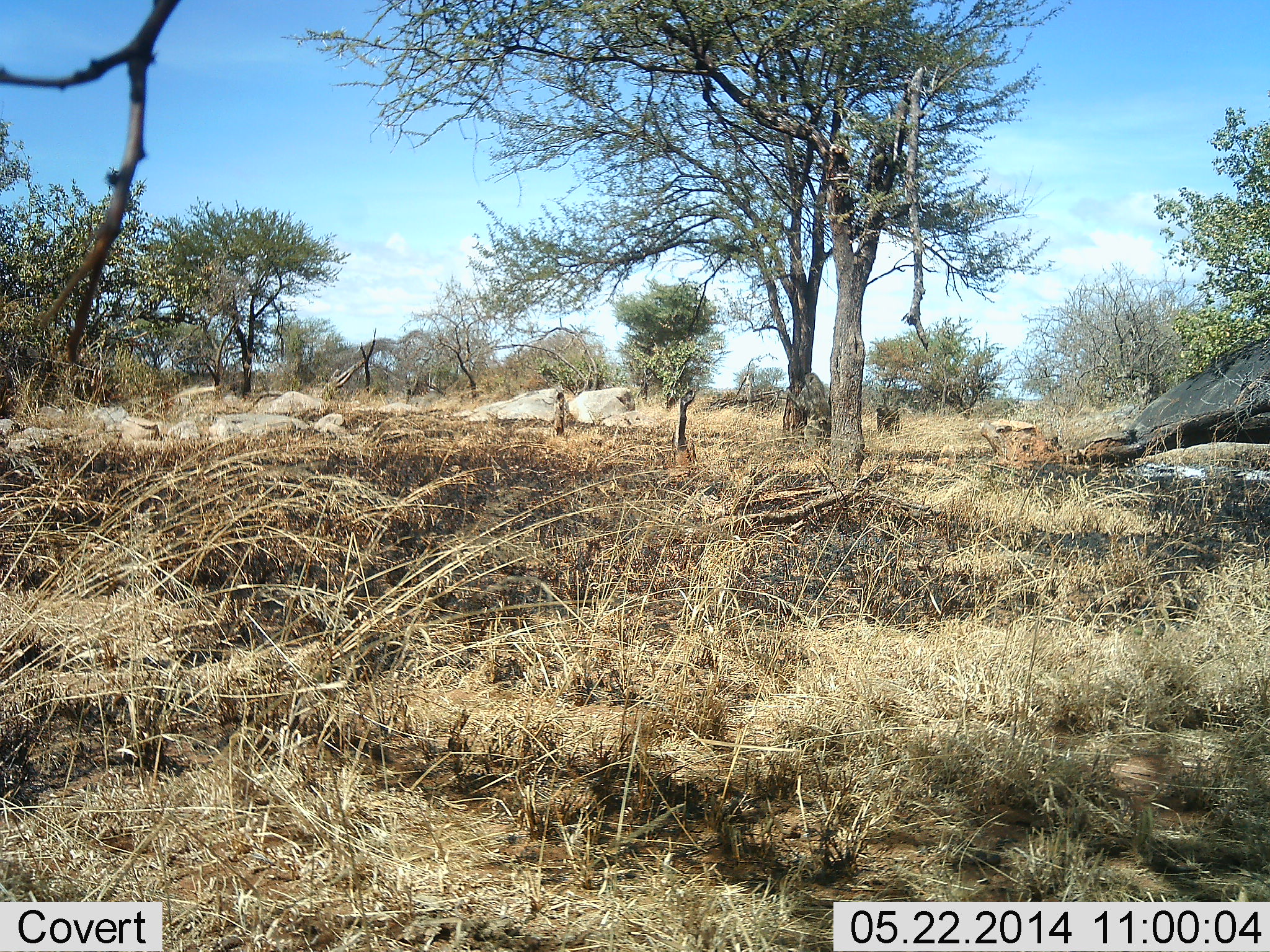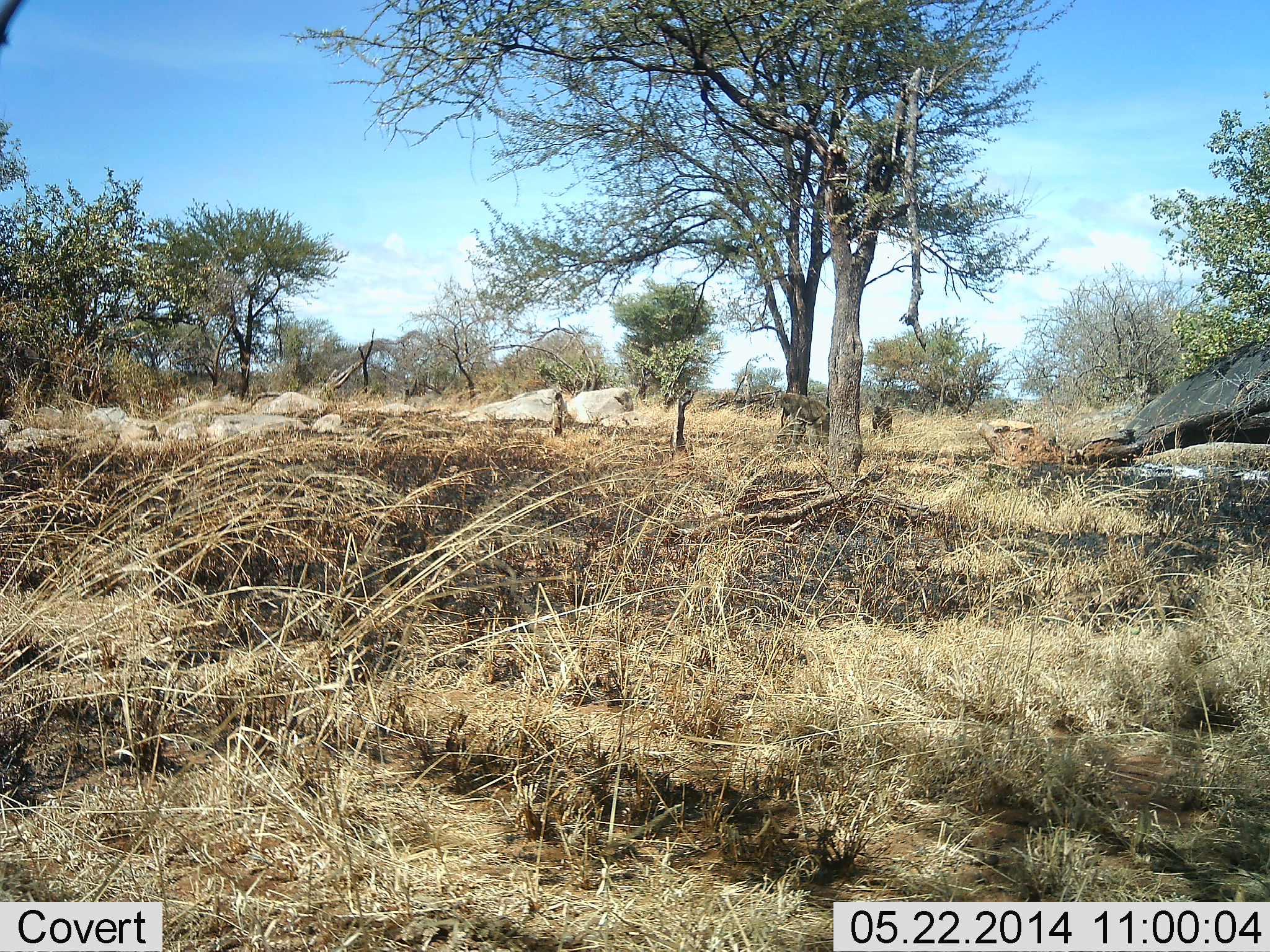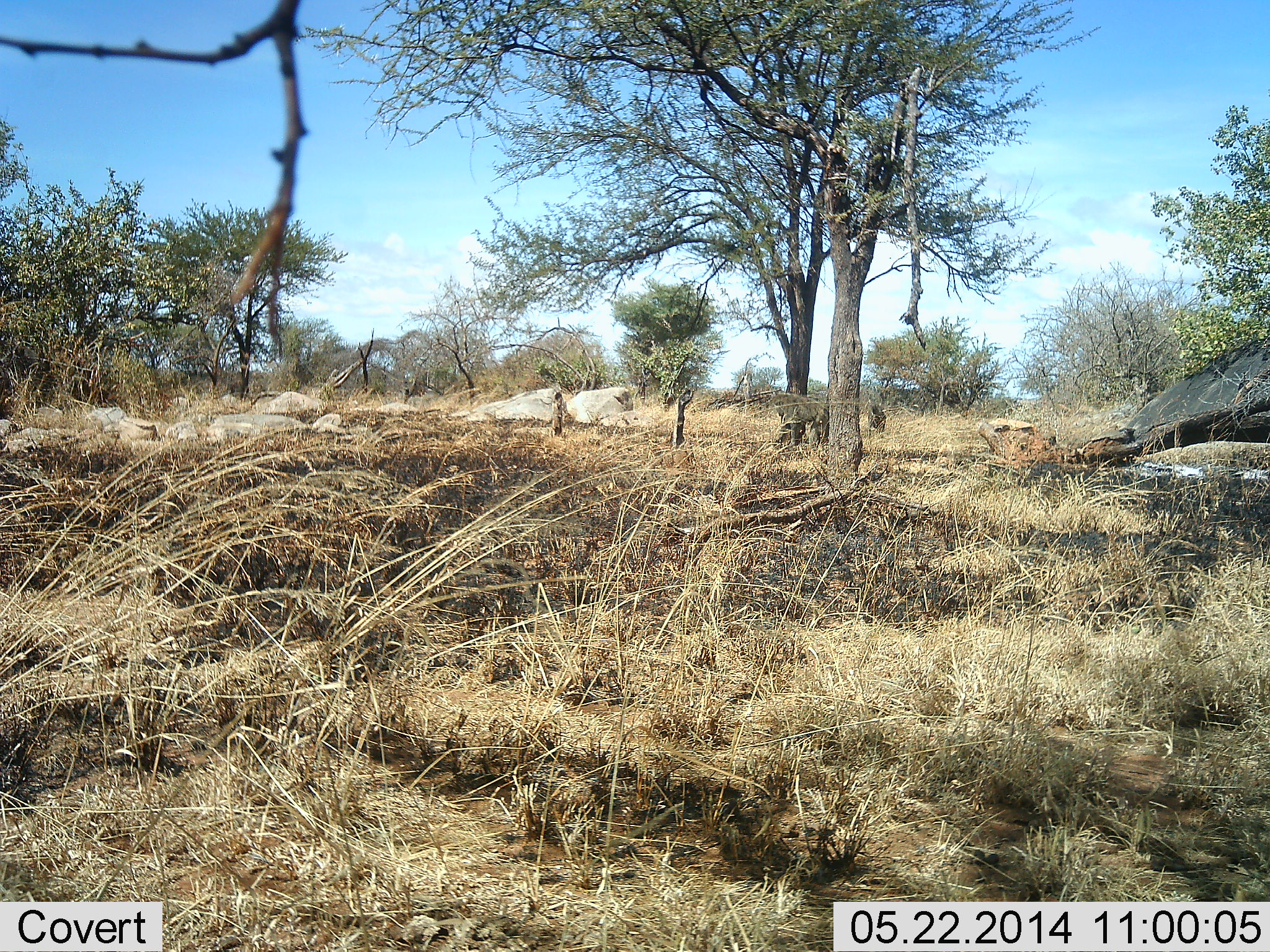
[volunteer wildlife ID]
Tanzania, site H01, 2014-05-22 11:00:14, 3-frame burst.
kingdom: Animalia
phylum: Chordata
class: Mammalia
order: Primates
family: Cercopithecidae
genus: Papio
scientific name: Papio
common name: baboon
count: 2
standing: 30%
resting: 0%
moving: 90%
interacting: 10%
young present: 10%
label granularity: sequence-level